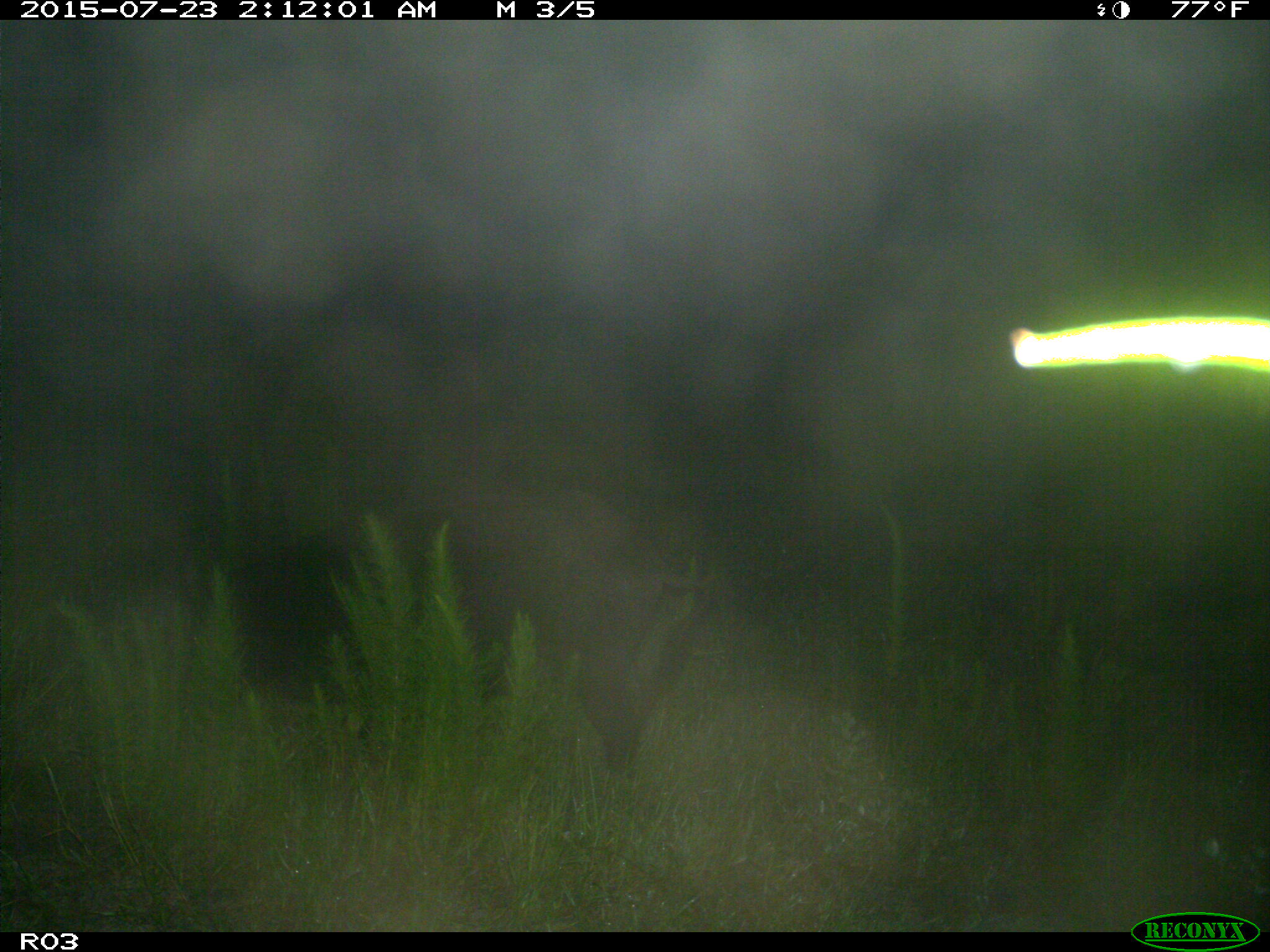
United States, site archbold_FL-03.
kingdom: Animalia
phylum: Chordata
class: Mammalia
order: Artiodactyla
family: Suidae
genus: Sus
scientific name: Sus scrofa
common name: wild boar